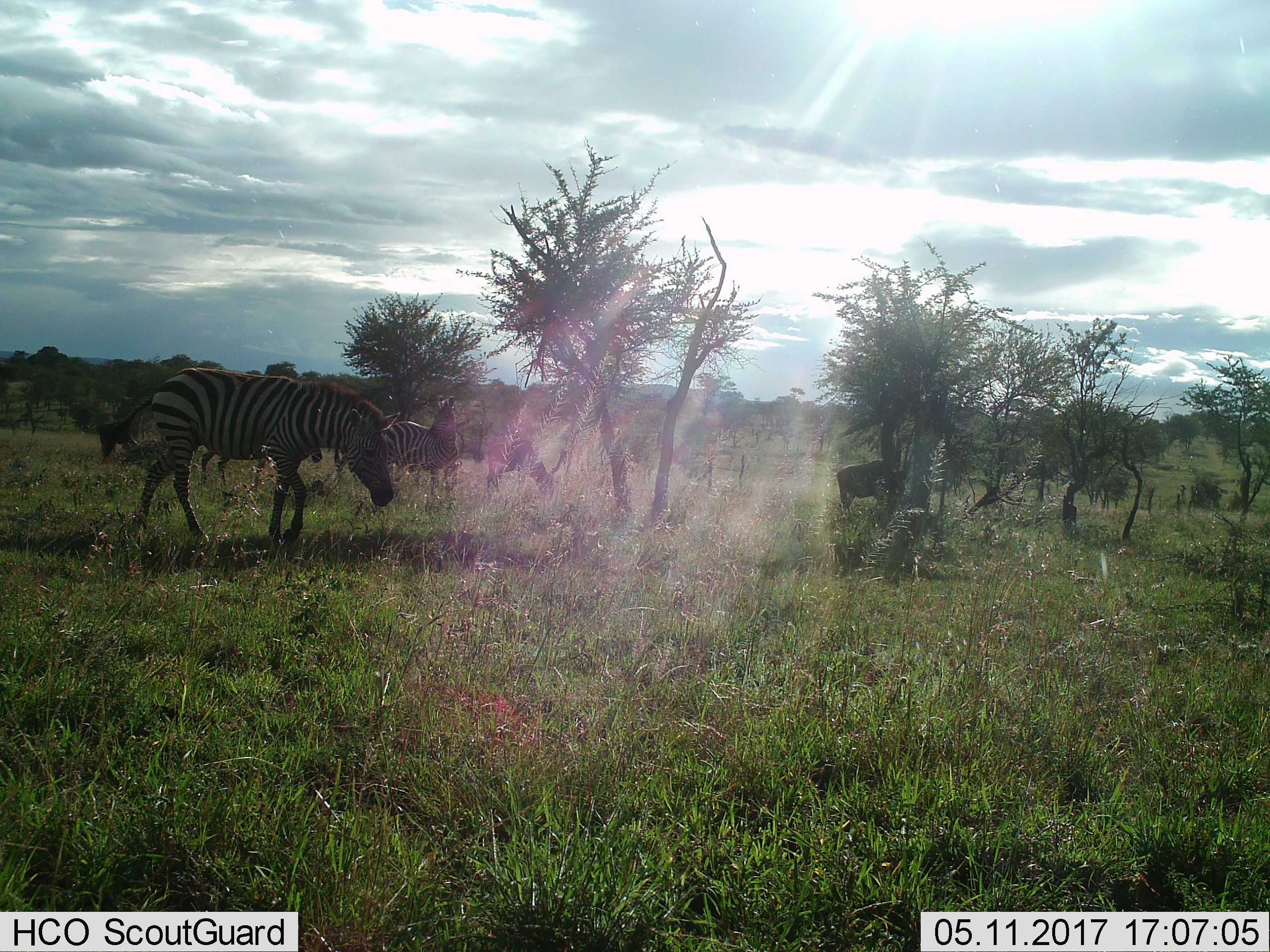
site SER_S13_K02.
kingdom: Animalia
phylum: Chordata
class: Mammalia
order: Perissodactyla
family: Equidae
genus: Equus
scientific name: Equus quagga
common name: plains zebra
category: zebraplains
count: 3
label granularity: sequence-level